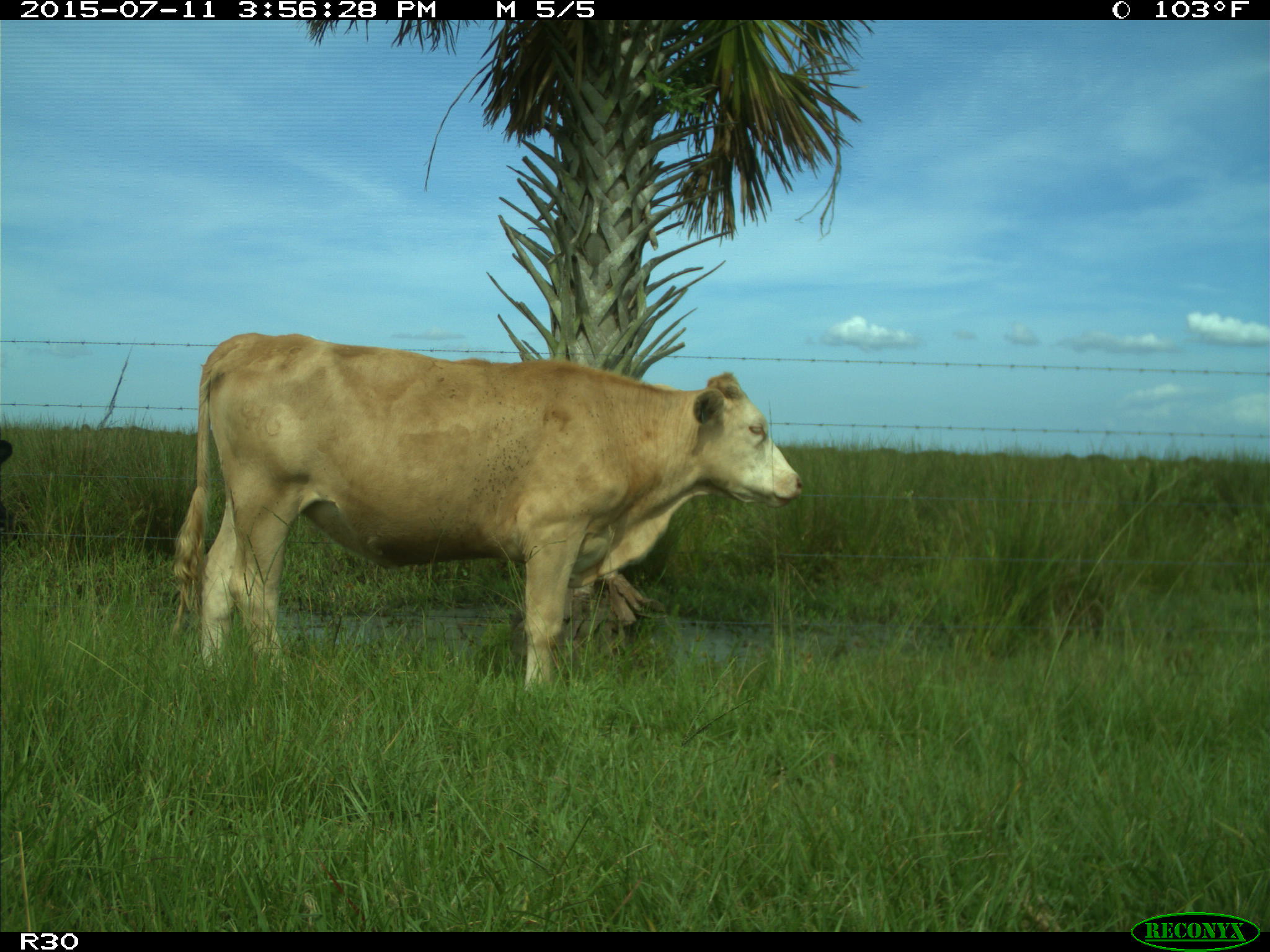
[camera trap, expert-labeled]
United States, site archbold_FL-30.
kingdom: Animalia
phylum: Chordata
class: Mammalia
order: Artiodactyla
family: Bovidae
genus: Bos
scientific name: Bos taurus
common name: domestic cow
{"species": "Bos taurus (domestic cow)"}